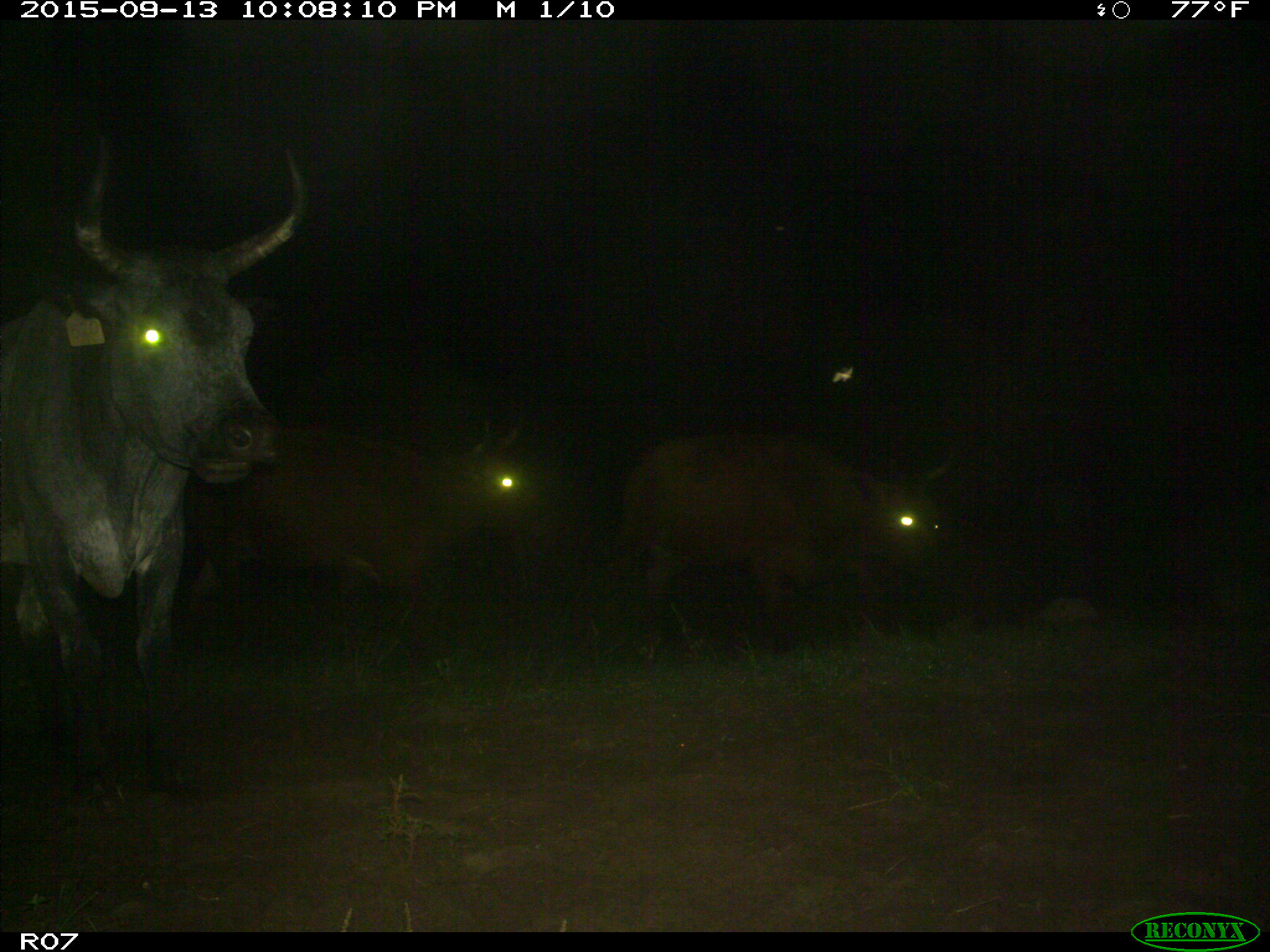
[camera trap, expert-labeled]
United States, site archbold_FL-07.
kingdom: Animalia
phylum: Chordata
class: Mammalia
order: Artiodactyla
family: Bovidae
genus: Bos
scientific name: Bos taurus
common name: domestic cow